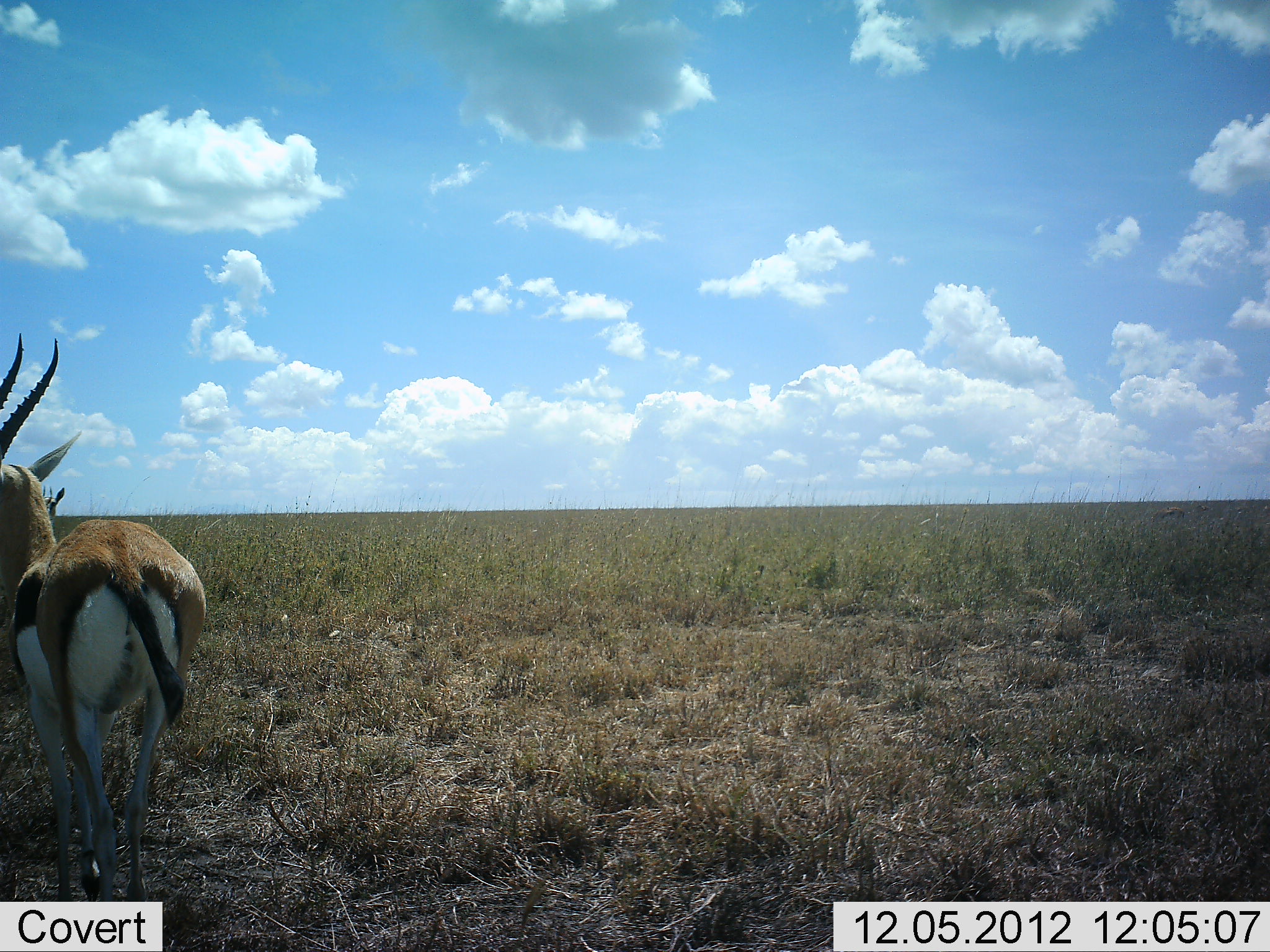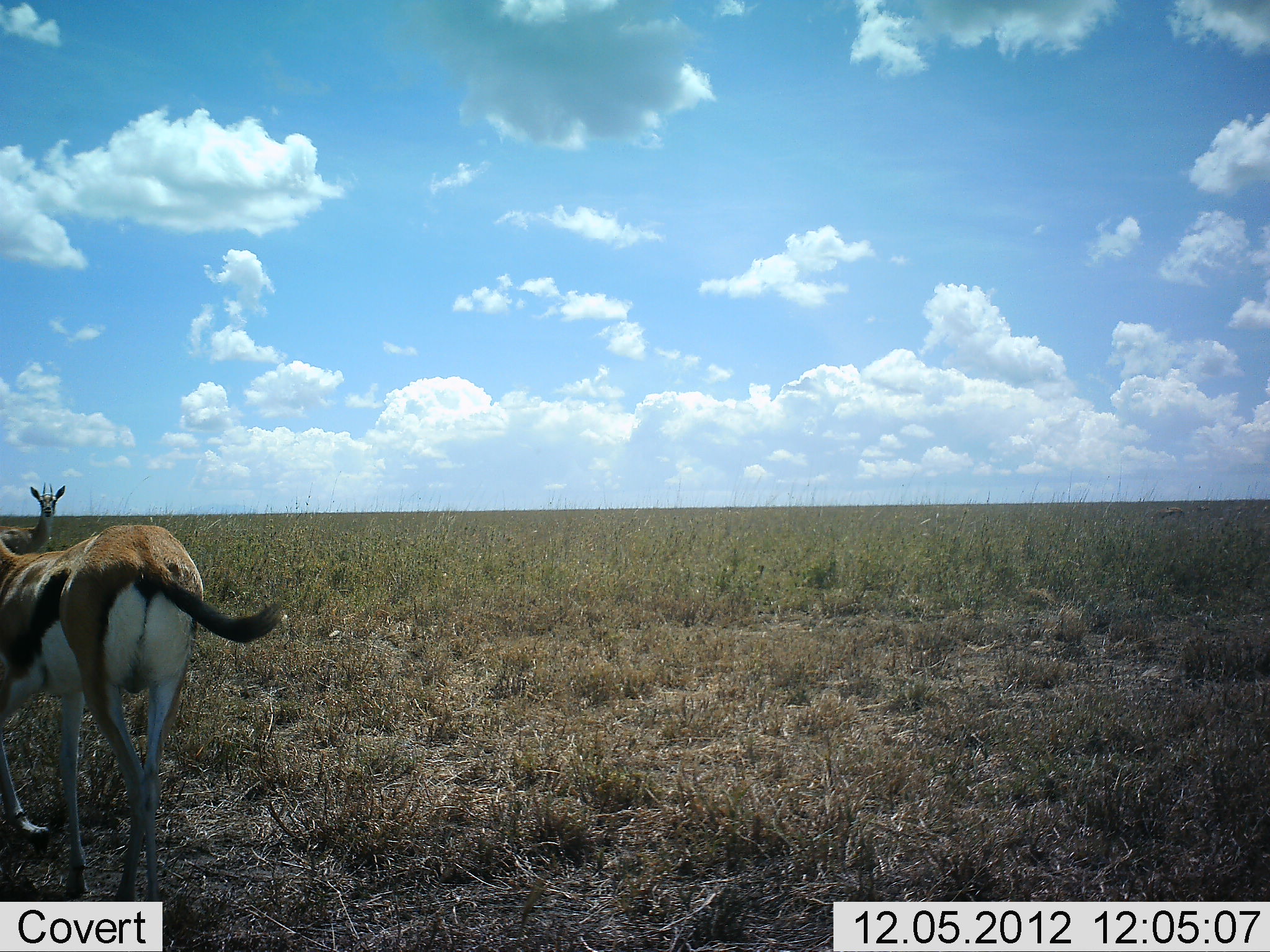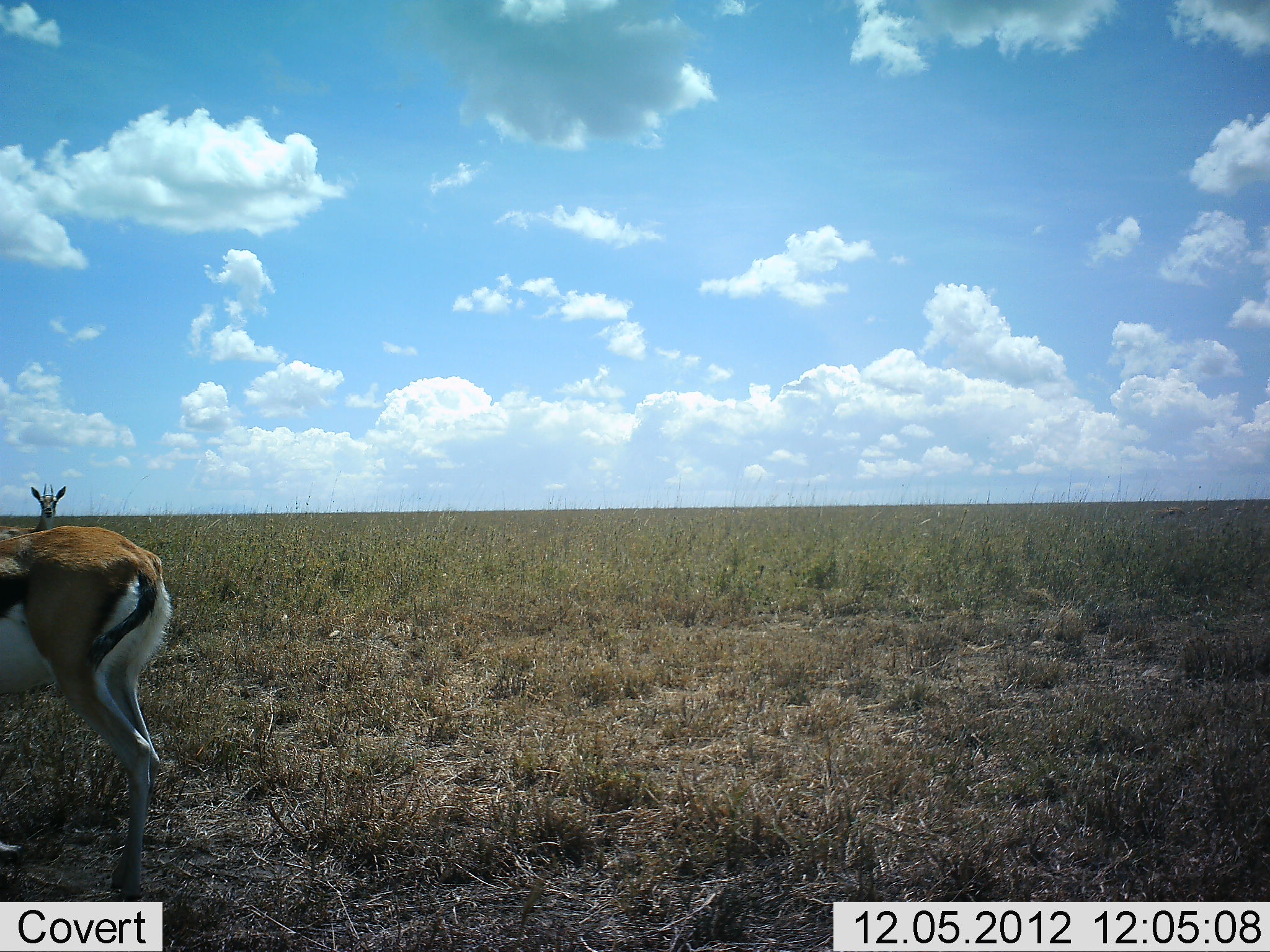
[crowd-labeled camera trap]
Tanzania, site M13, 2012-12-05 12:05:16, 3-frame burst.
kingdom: Animalia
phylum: Chordata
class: Mammalia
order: Artiodactyla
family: Bovidae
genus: Eudorcas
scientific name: Eudorcas thomsonii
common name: thomson's gazelle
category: gazellethomsons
Gazellethomsons (thomson's gazelle) (Eudorcas thomsonii), count 2. Behavior (volunteer vote fractions): standing 80%, resting 4%, moving 60%, interacting 0%. Young present (vote fraction): 0%. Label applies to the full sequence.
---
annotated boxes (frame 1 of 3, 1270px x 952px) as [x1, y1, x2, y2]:
animal: [0, 333, 207, 901]; [41, 486, 65, 528]; [1151, 506, 1185, 527]; [1194, 502, 1209, 512]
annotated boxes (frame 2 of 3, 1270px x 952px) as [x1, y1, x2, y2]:
animal: [0, 524, 286, 901]; [0, 482, 66, 555]; [1147, 506, 1184, 529]; [1189, 504, 1210, 514]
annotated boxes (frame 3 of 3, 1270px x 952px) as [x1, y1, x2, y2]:
animal: [0, 524, 172, 901]; [0, 482, 66, 541]